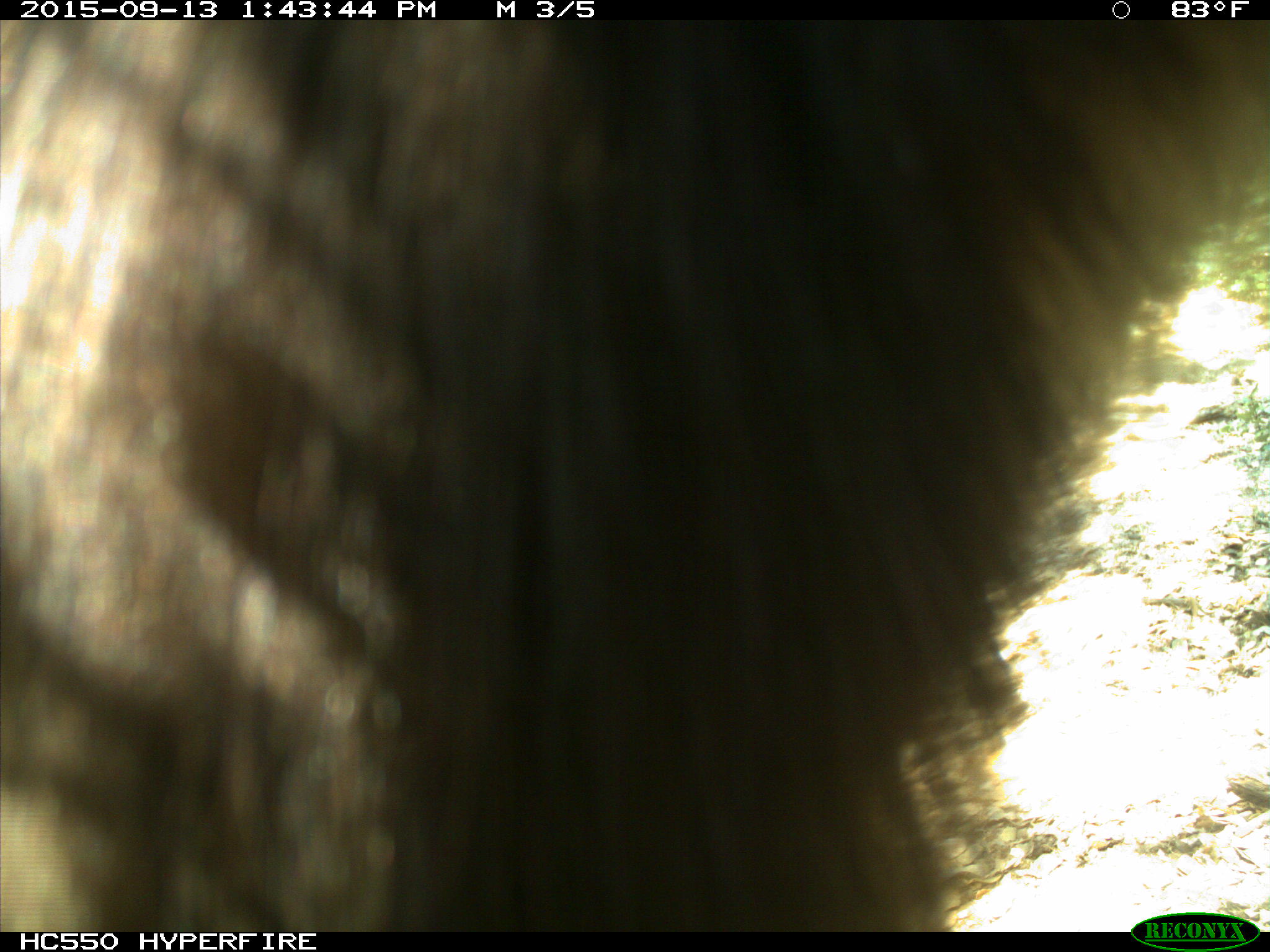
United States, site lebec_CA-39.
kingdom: Animalia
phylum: Chordata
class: Mammalia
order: Carnivora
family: Ursidae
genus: Ursus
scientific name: Ursus americanus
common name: american black bear